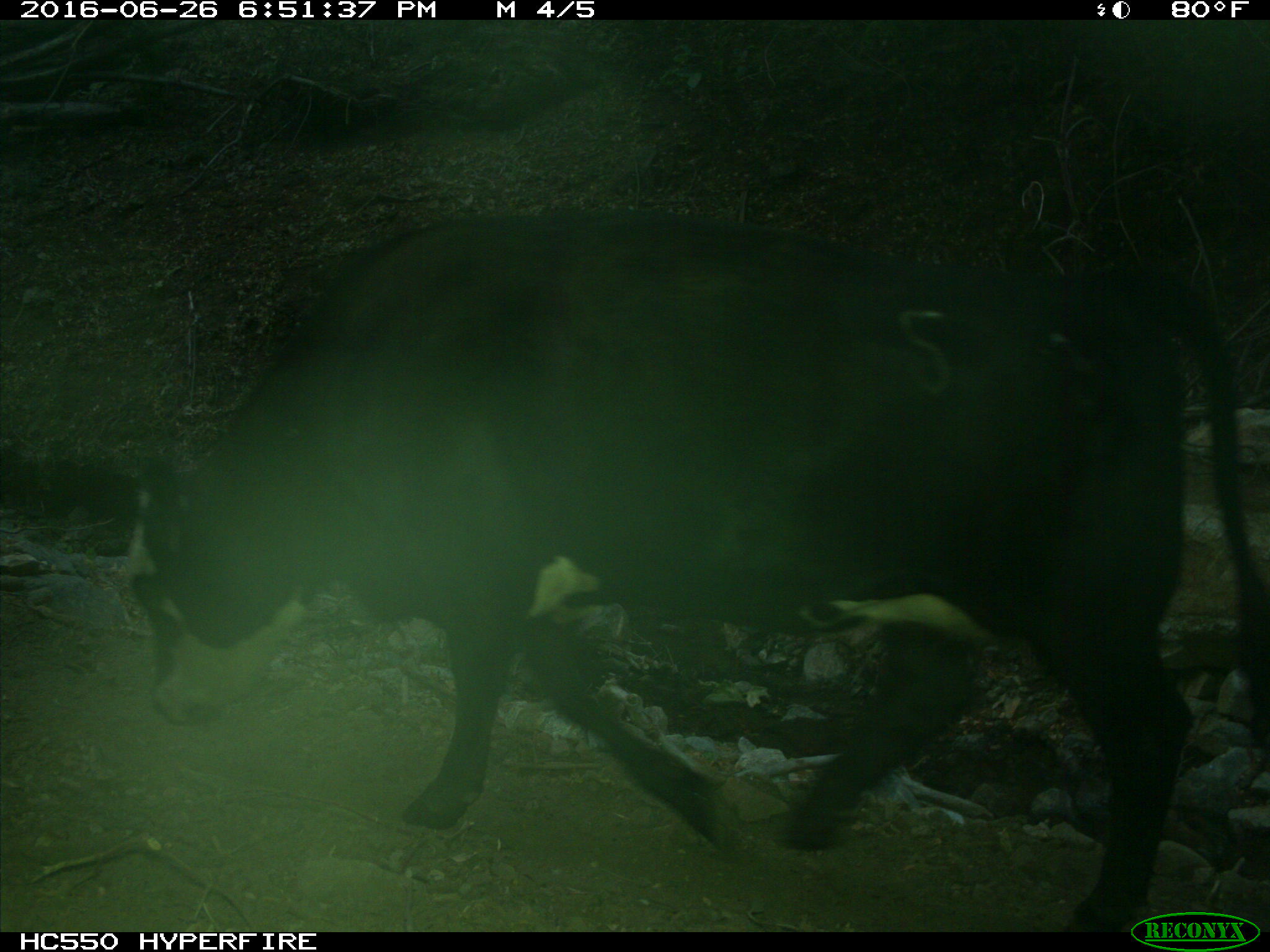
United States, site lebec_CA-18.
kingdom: Animalia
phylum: Chordata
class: Mammalia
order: Artiodactyla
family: Bovidae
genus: Bos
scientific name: Bos taurus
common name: domestic cow